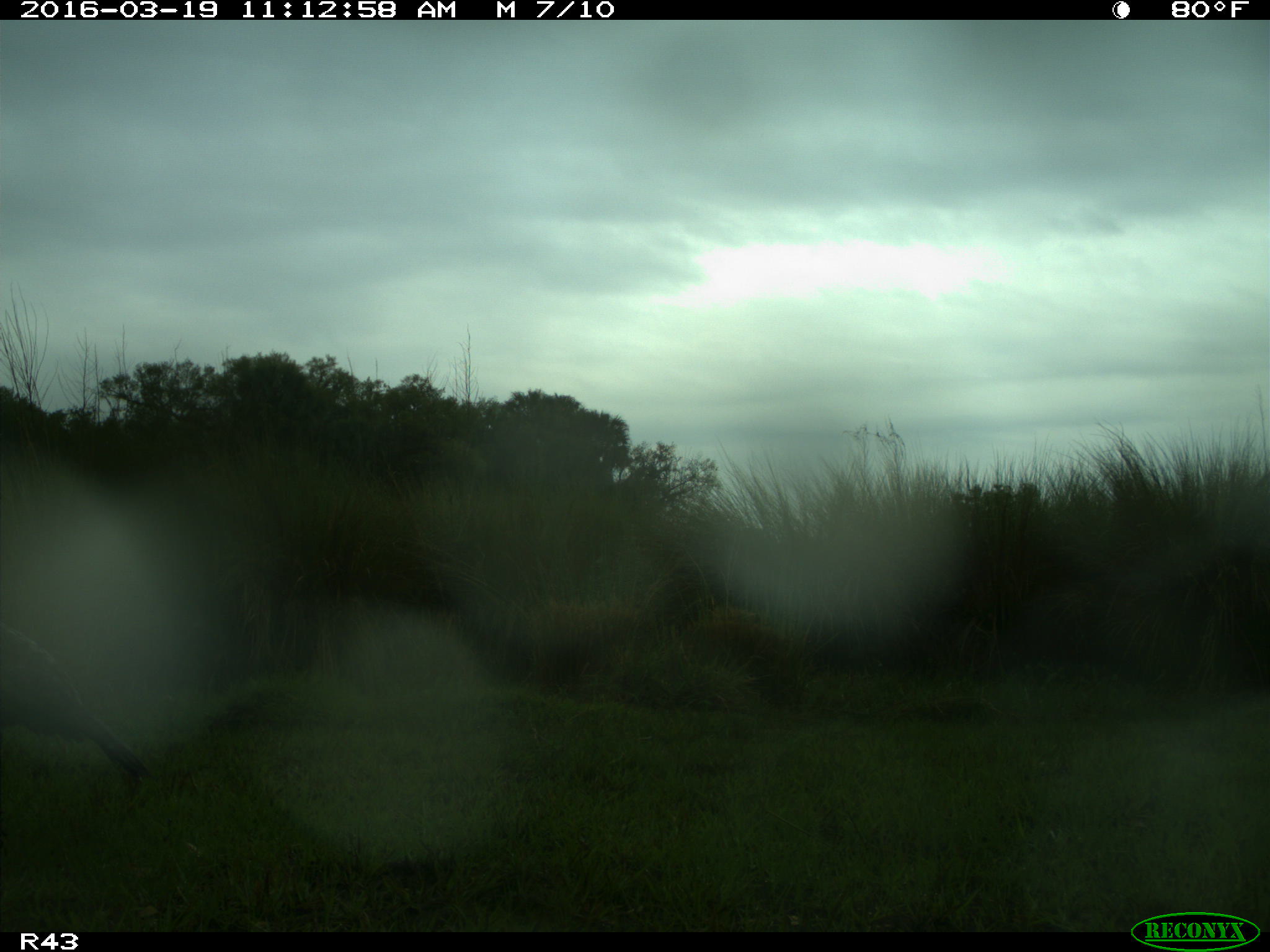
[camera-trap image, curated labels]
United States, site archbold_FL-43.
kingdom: Animalia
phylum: Chordata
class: Aves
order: Galliformes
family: Phasianidae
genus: Meleagris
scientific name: Meleagris gallopavo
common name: wild turkey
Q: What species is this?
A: Meleagris gallopavo (wild turkey).